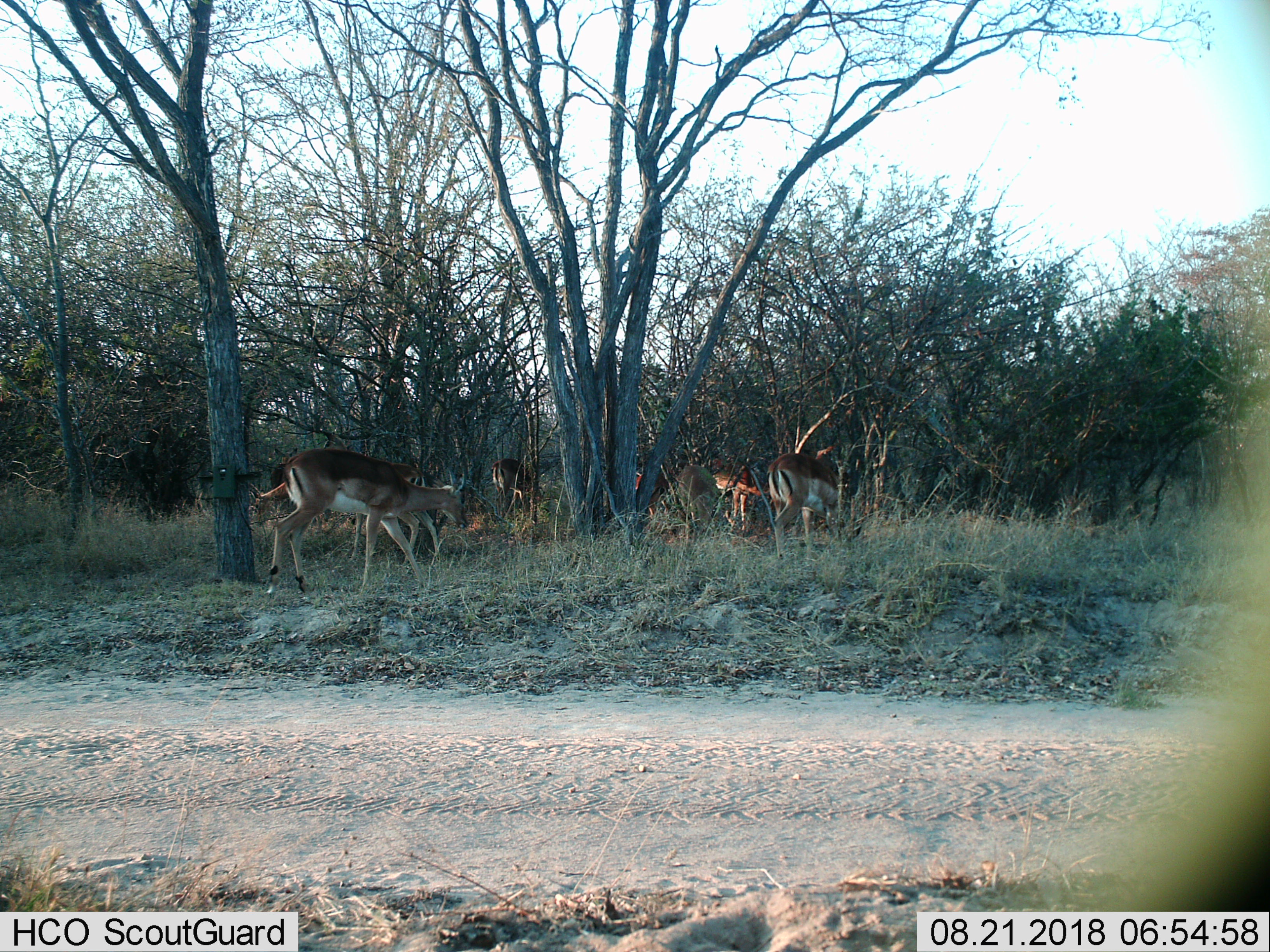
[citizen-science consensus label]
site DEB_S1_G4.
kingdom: Animalia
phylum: Chordata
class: Mammalia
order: Artiodactyla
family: Bovidae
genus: Aepyceros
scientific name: Aepyceros melampus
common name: impala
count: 7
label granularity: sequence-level